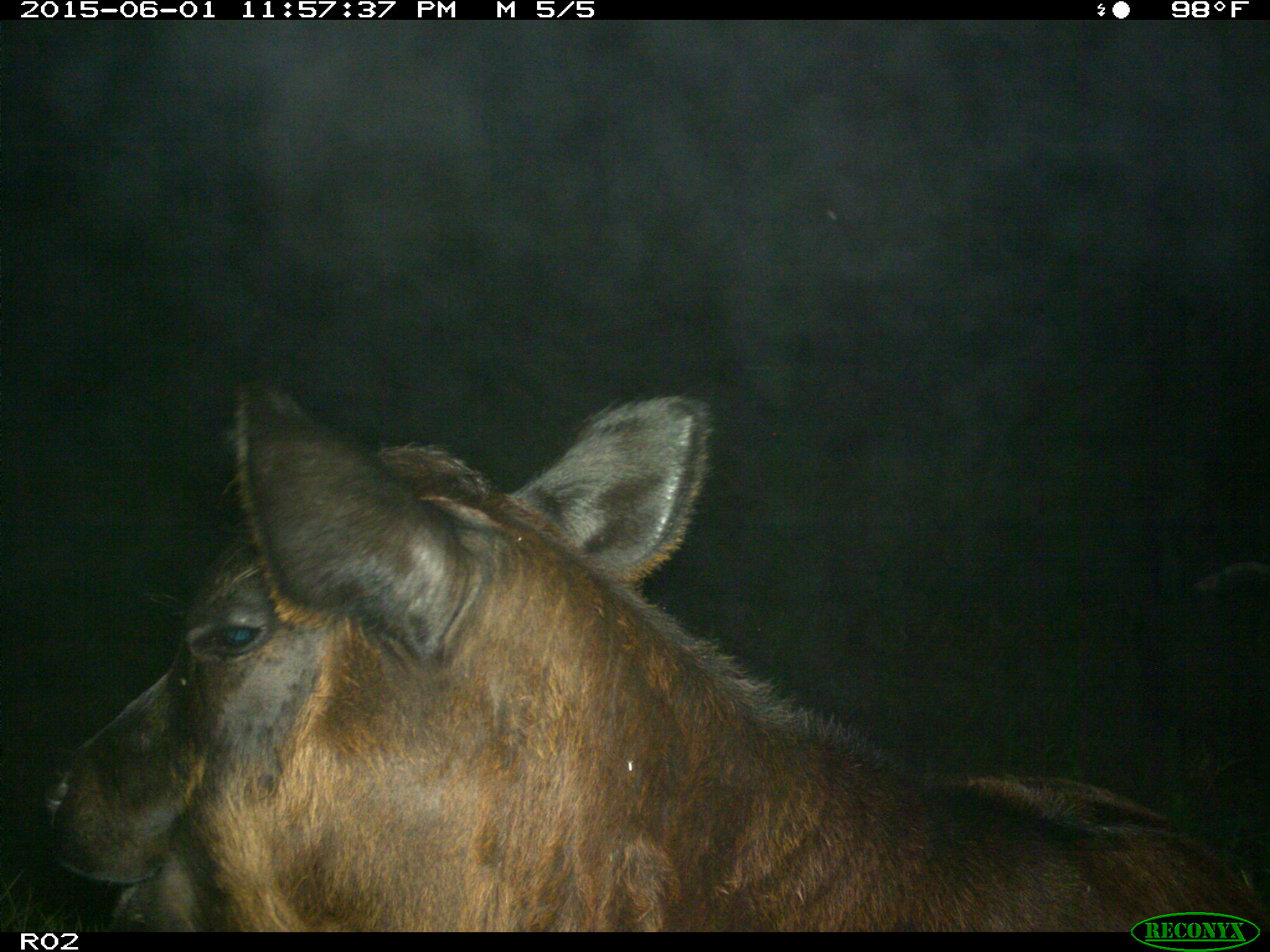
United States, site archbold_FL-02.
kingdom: Animalia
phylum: Chordata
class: Mammalia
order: Artiodactyla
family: Bovidae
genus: Bos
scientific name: Bos taurus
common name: domestic cow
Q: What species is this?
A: Bos taurus (domestic cow).